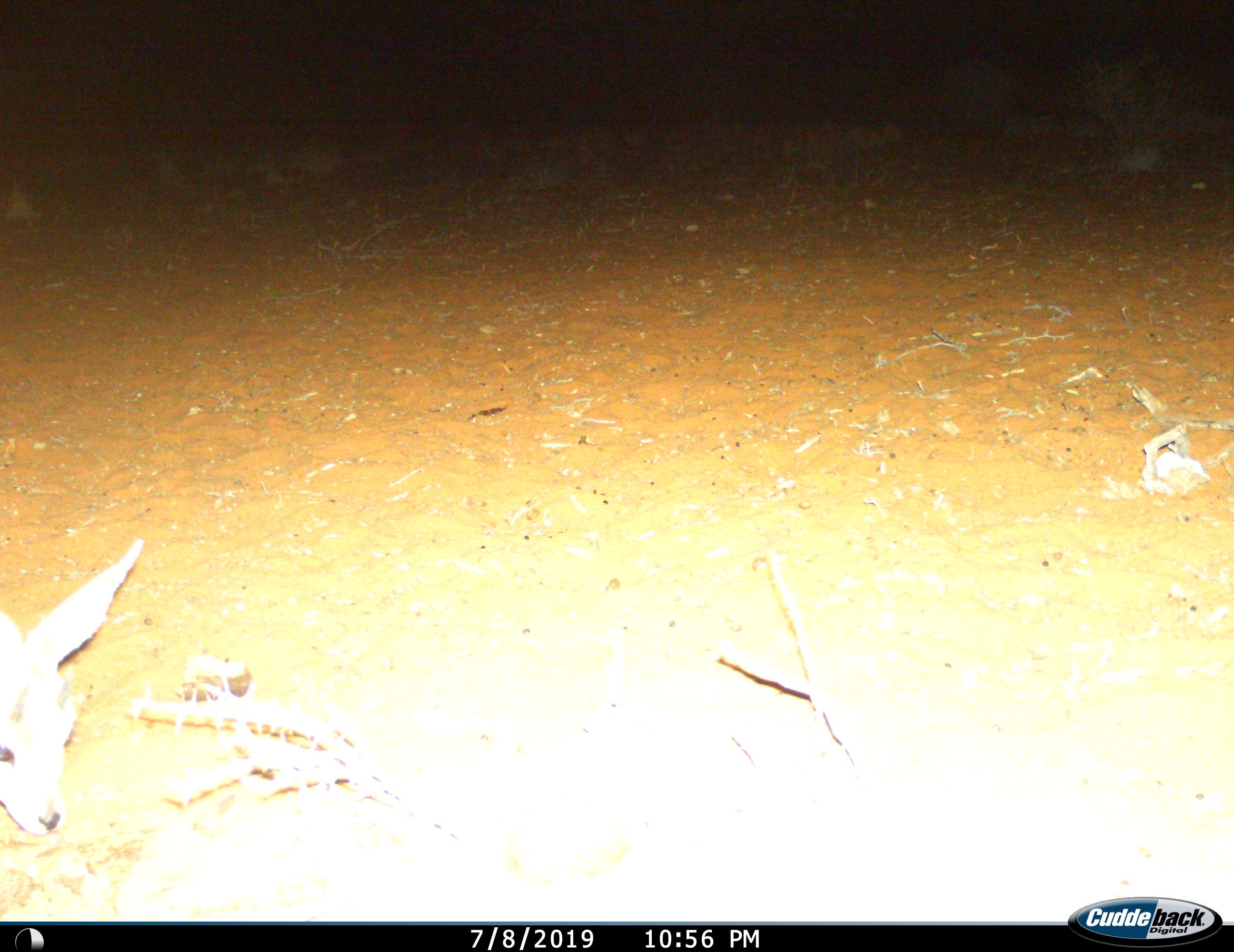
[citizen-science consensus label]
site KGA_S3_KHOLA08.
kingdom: Animalia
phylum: Chordata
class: Mammalia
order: Artiodactyla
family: Bovidae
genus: Raphicerus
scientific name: Raphicerus campestris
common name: steenbok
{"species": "steenbok (Raphicerus campestris)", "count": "1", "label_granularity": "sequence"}